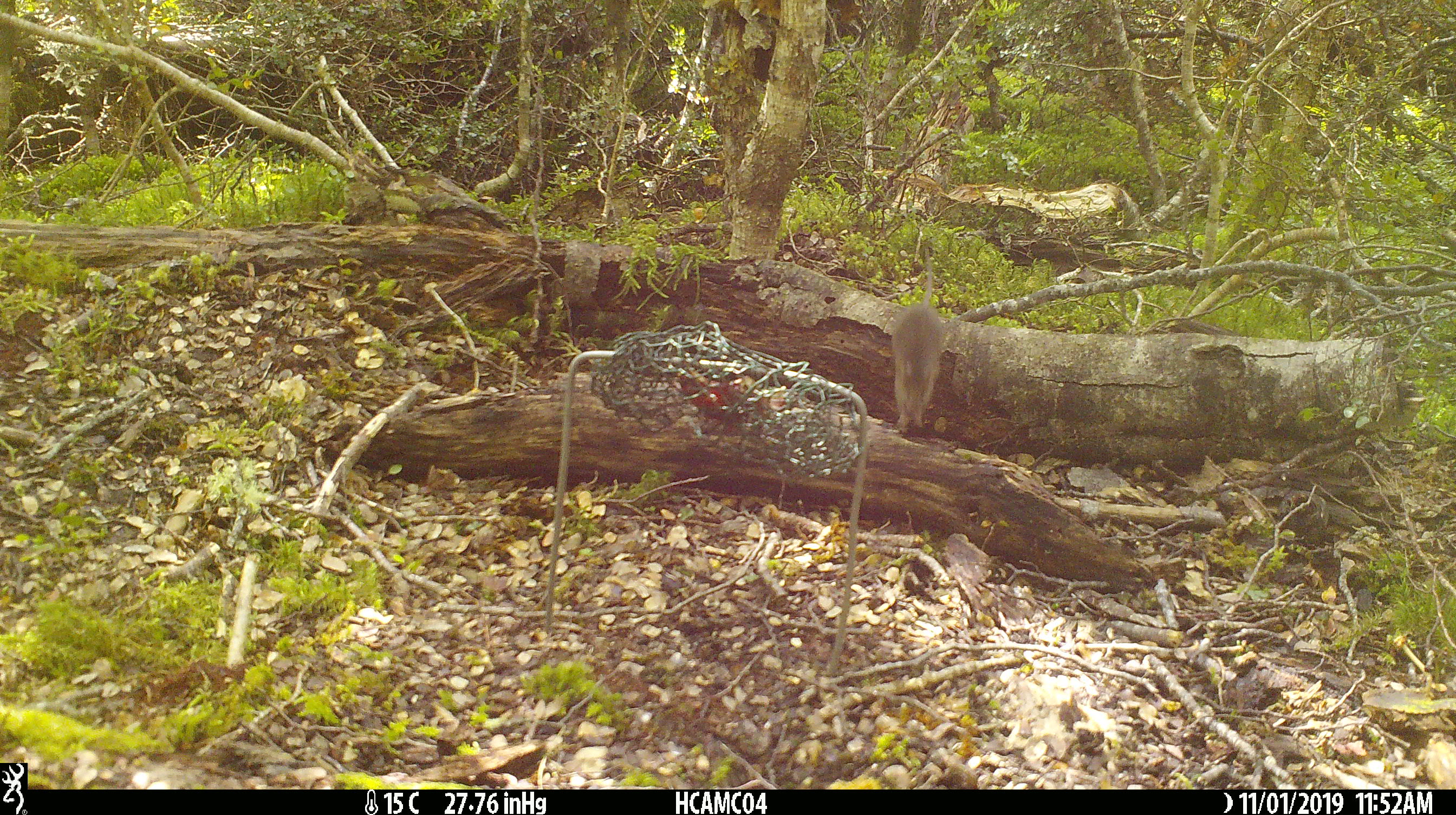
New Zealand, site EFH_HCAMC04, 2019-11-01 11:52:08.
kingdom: Animalia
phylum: Chordata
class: Mammalia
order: Rodentia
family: Muridae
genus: Mus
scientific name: Mus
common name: mouse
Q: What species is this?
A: Mouse (Mus).